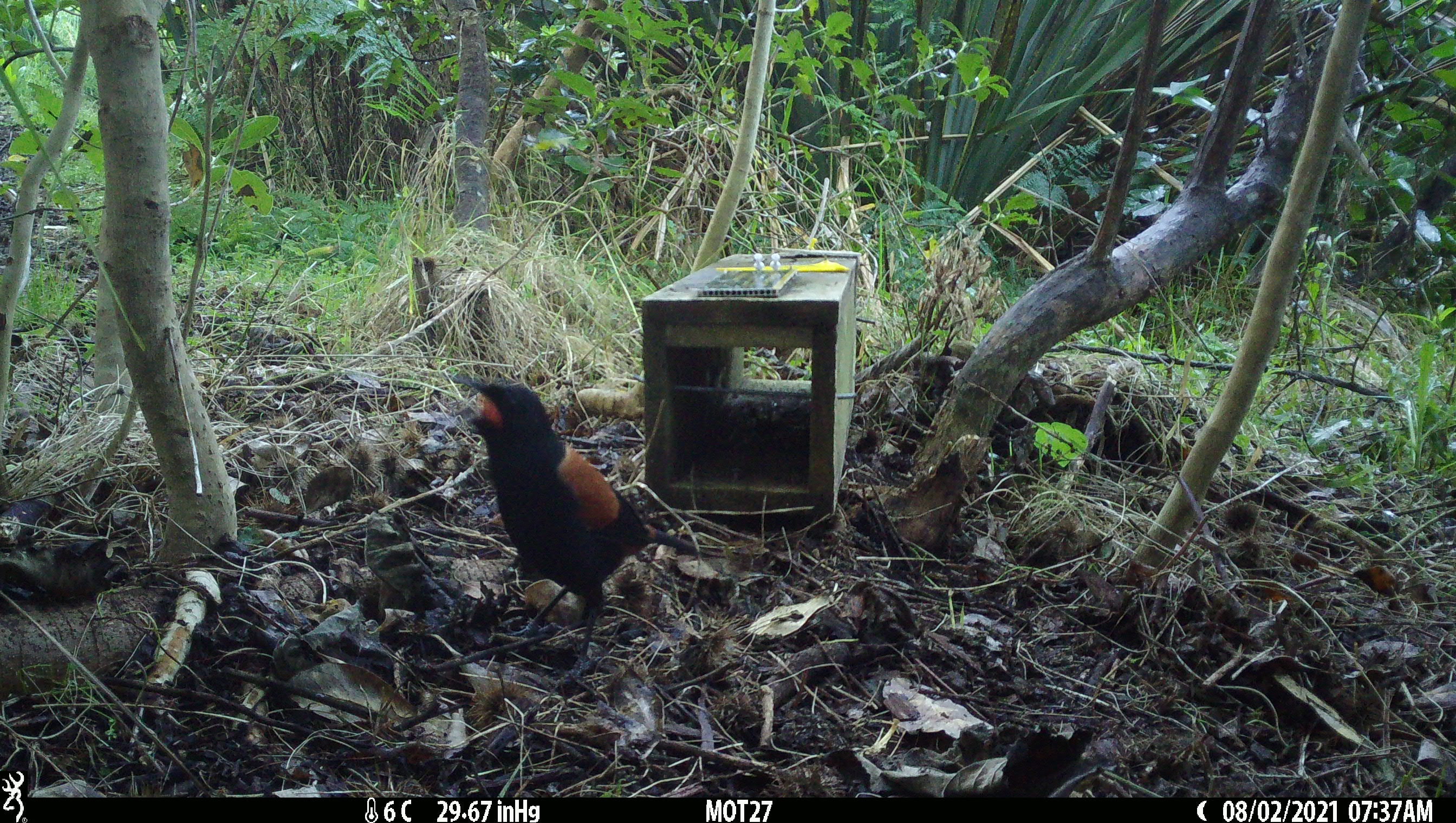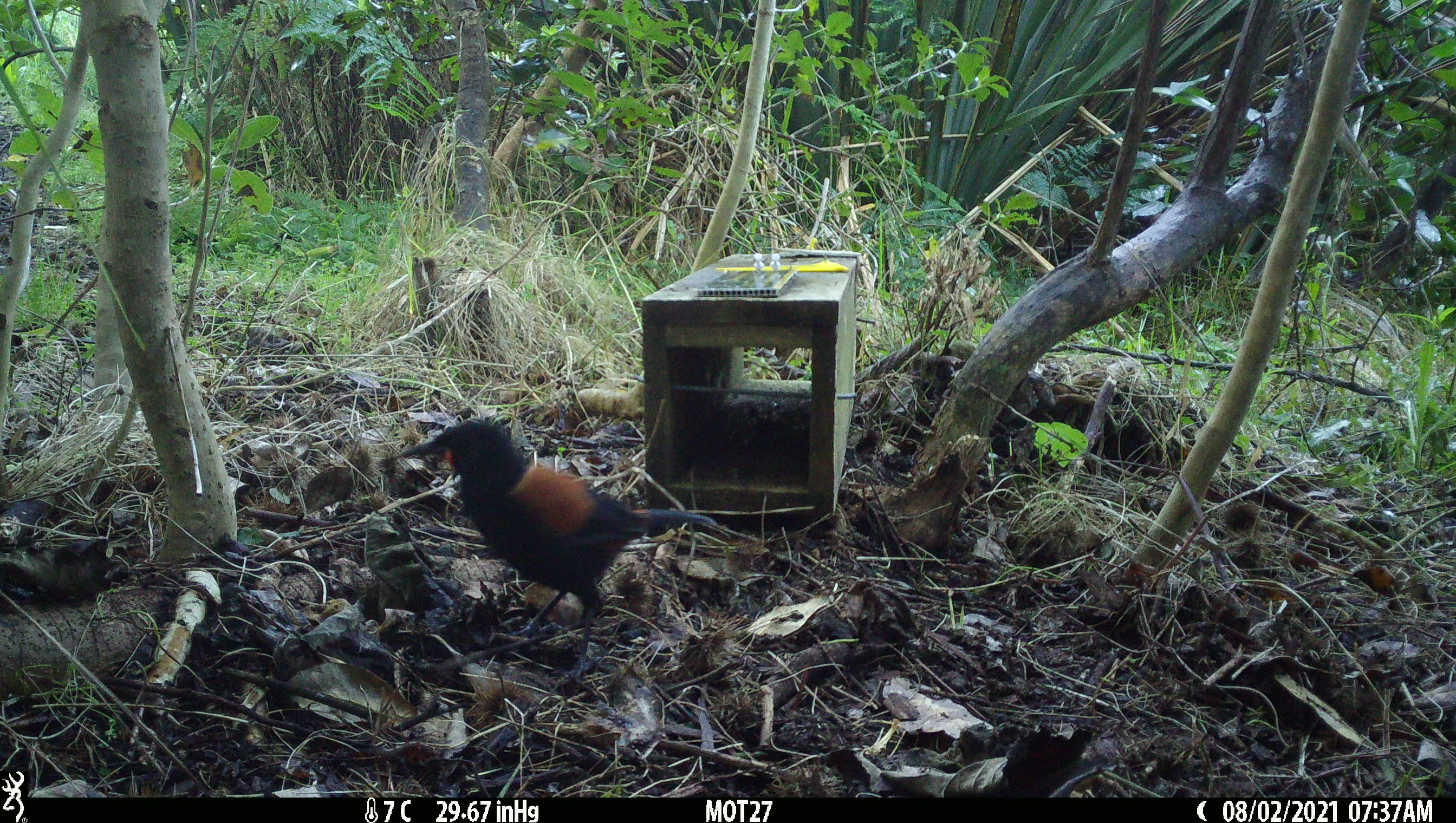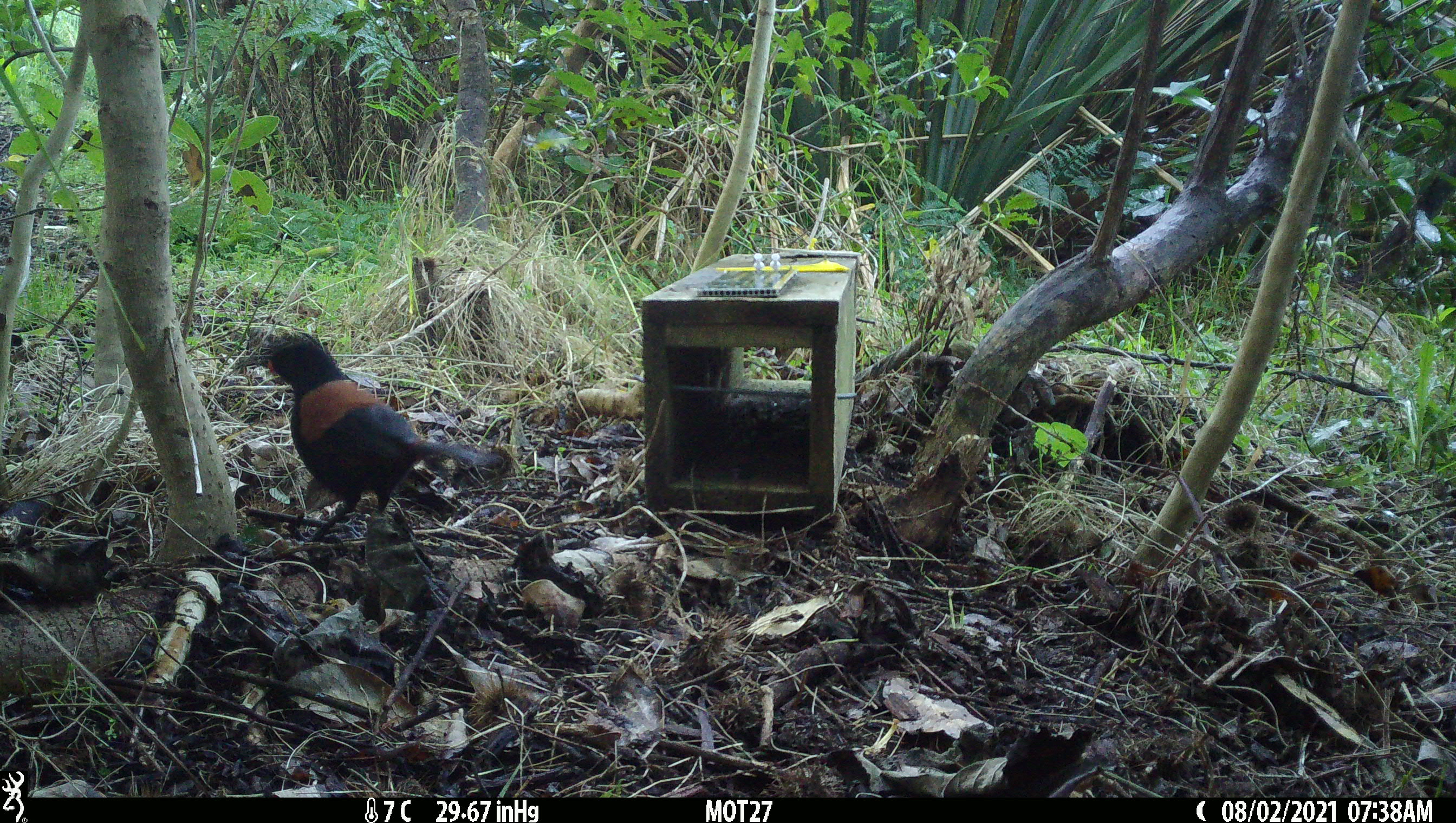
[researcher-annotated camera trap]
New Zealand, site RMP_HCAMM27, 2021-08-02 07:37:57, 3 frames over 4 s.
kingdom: Animalia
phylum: Chordata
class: Aves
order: Passeriformes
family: Callaeidae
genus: Philesturnus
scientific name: Philesturnus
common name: saddlebacks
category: tieke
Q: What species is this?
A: Tieke (saddlebacks) (Philesturnus).